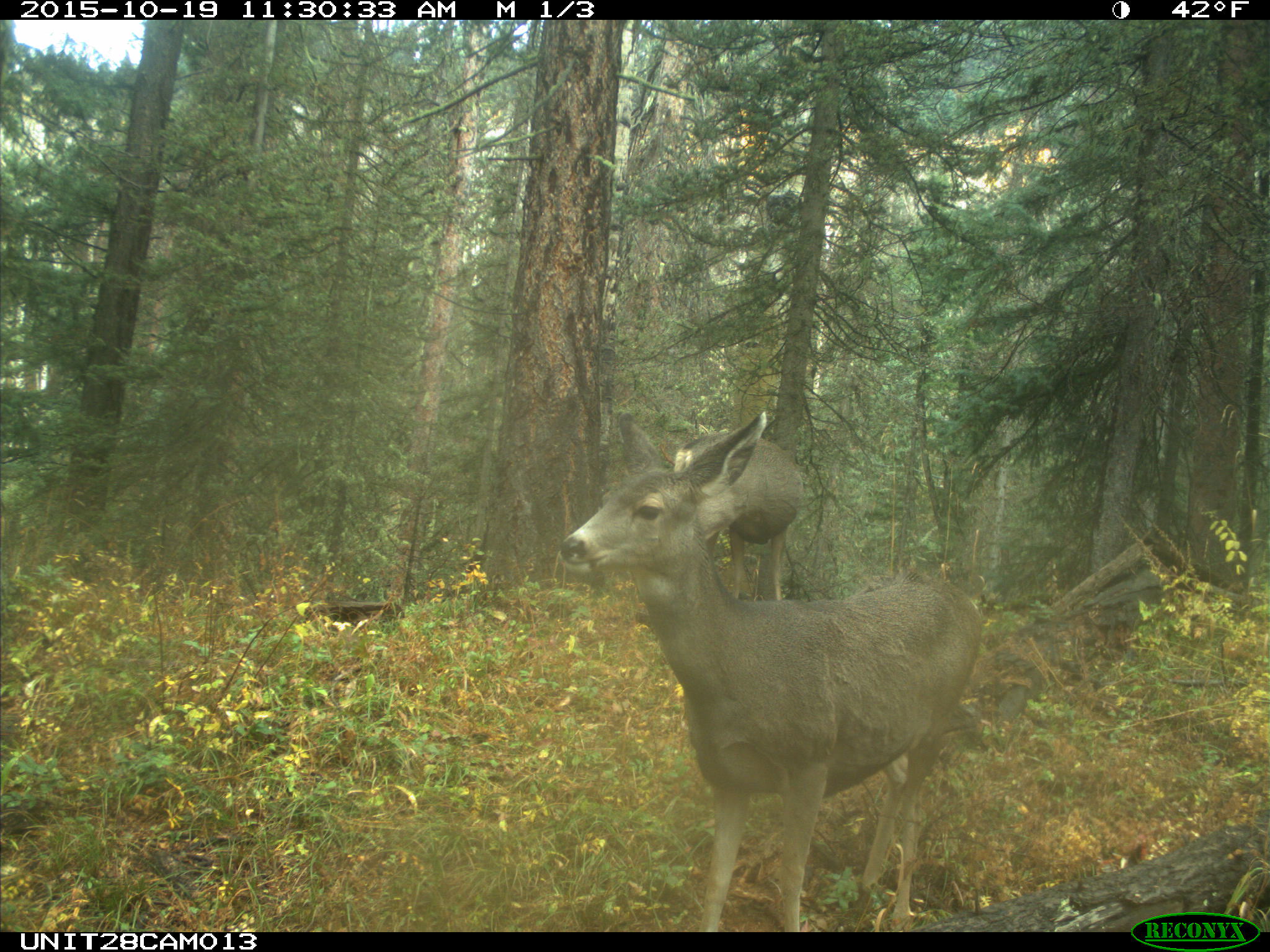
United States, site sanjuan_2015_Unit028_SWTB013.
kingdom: Animalia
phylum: Chordata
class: Mammalia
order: Artiodactyla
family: Cervidae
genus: Odocoileus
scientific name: Odocoileus hemionus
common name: mule deer